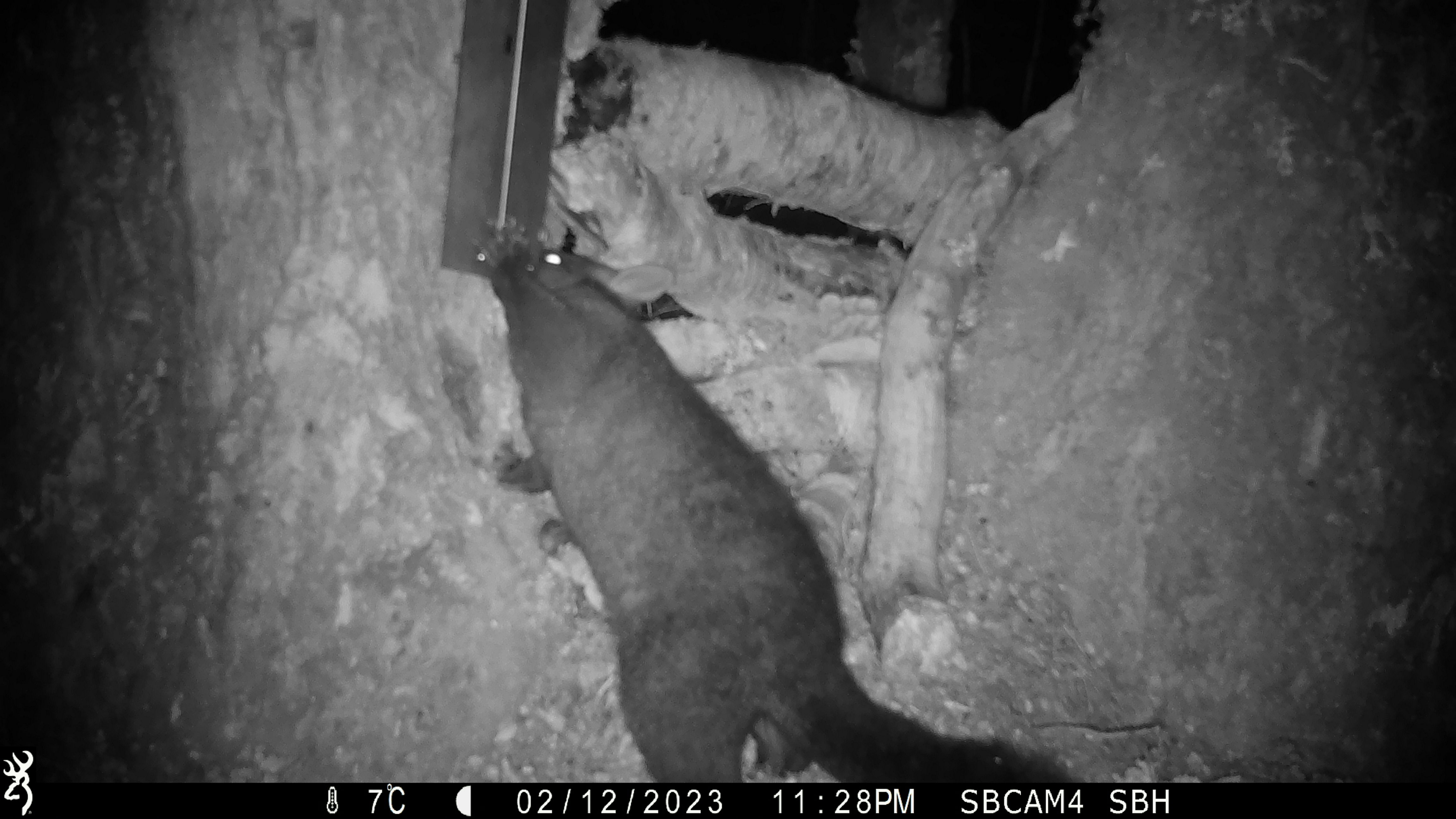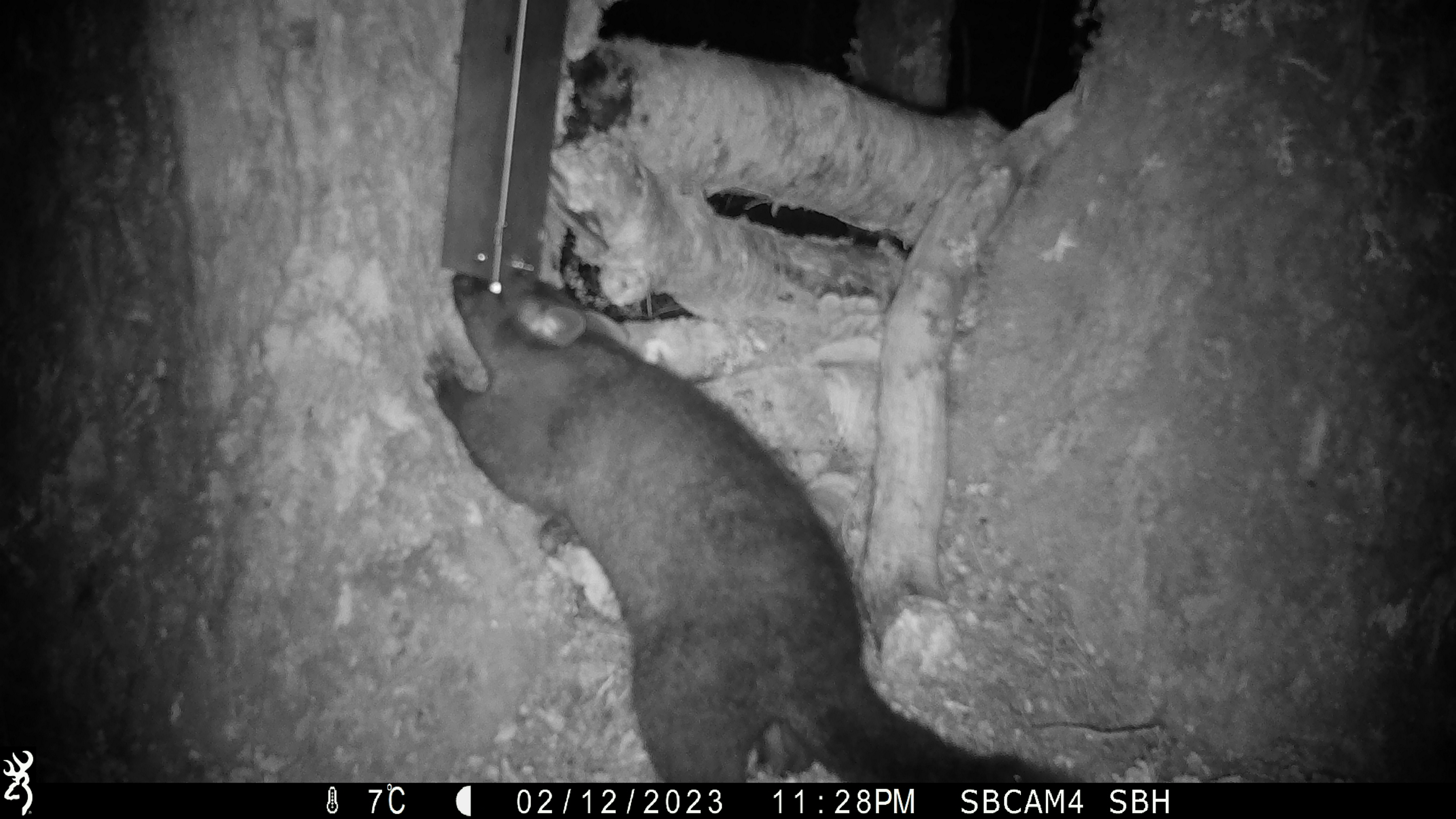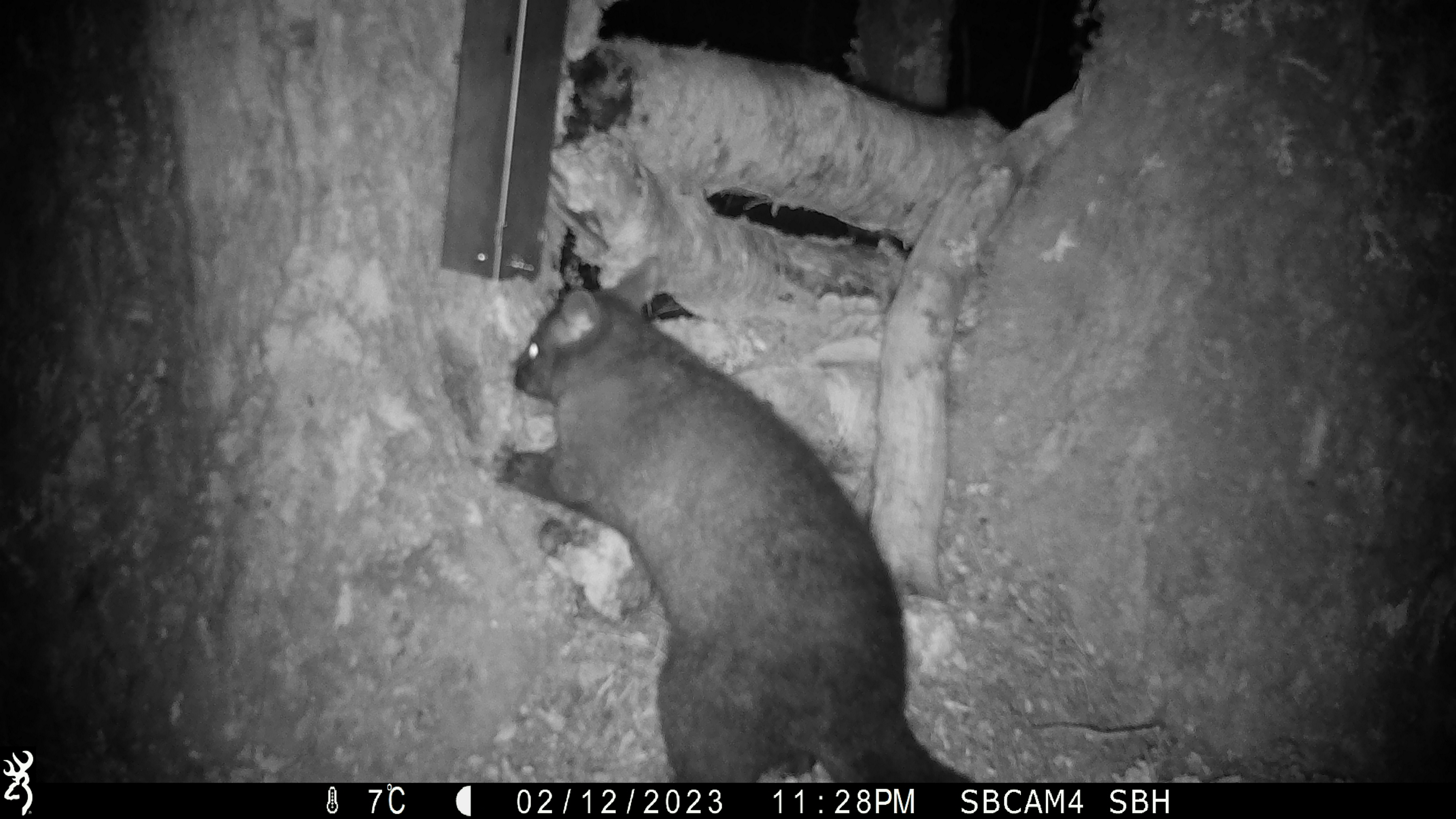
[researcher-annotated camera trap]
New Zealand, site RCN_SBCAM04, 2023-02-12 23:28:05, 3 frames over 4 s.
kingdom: Animalia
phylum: Chordata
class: Mammalia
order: Diprotodontia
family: Phalangeridae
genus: Trichosurus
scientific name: Trichosurus vulpecula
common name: common brushtail possum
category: possum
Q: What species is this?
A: Possum (common brushtail possum) (Trichosurus vulpecula).